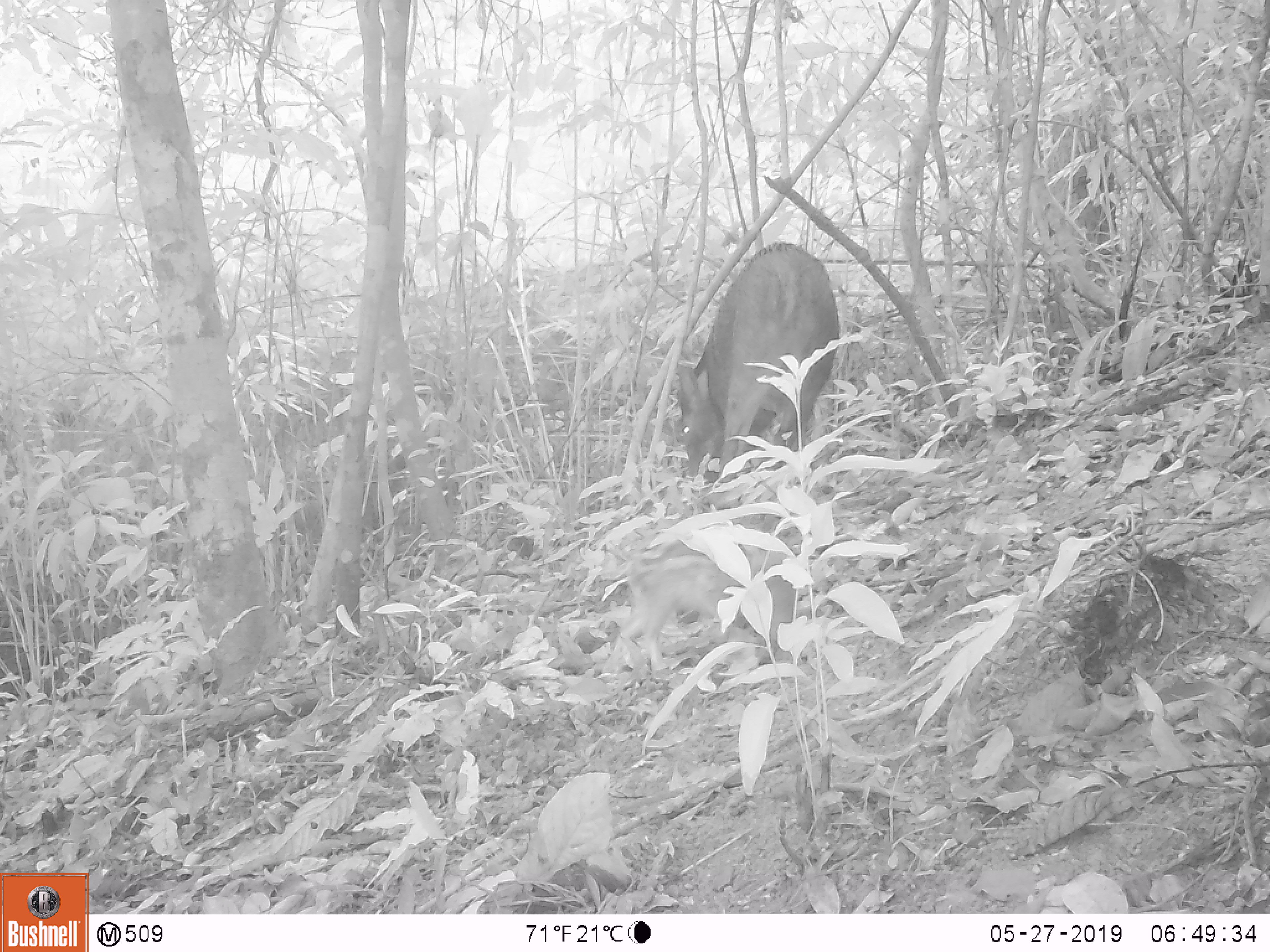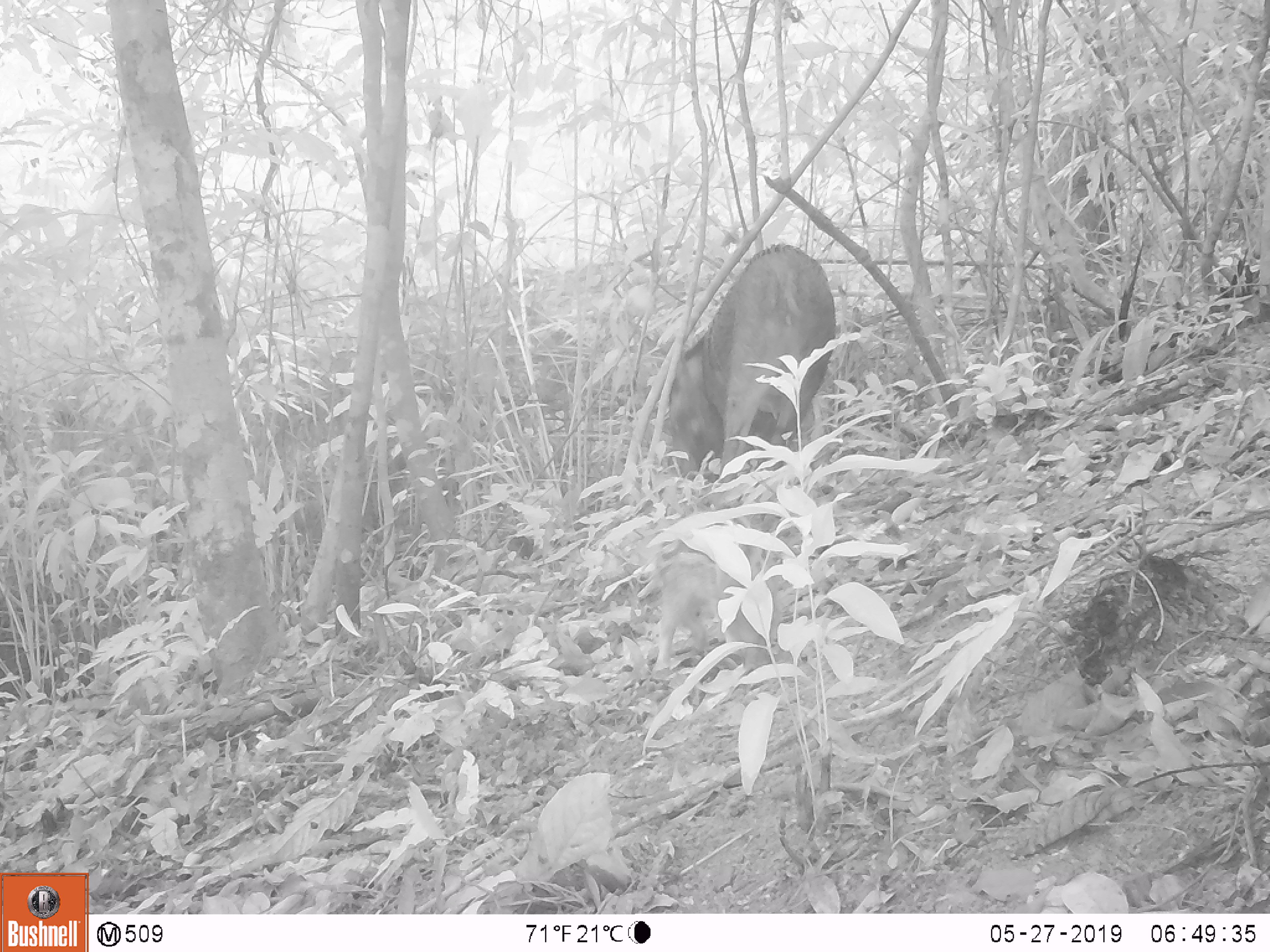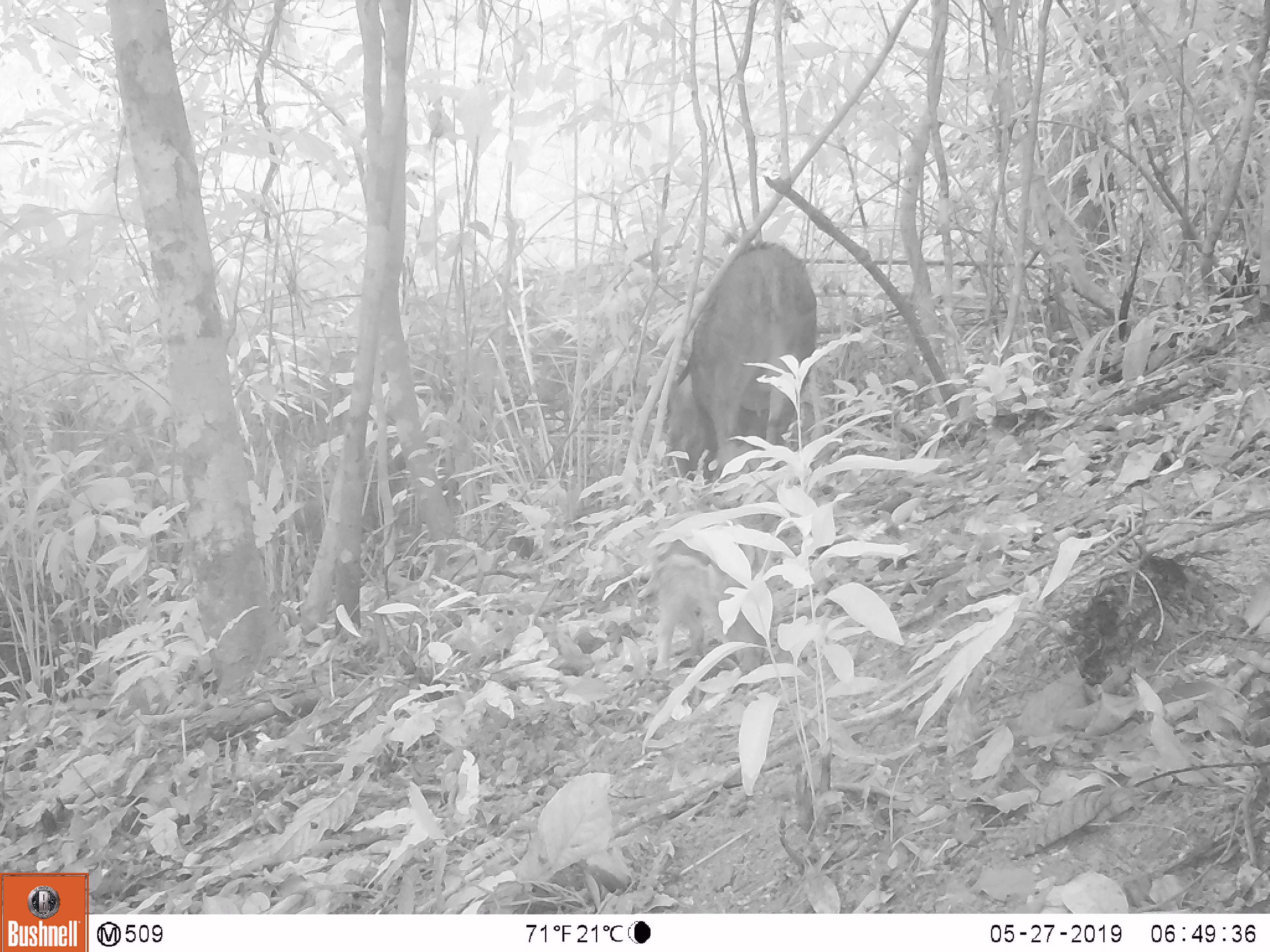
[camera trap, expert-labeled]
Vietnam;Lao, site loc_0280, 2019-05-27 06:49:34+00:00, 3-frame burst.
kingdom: Animalia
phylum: Chordata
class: Mammalia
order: Artiodactyla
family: Suidae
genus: Sus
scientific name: Sus scrofa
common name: eurasian wild pig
Eurasian wild pig (Sus scrofa). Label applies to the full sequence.